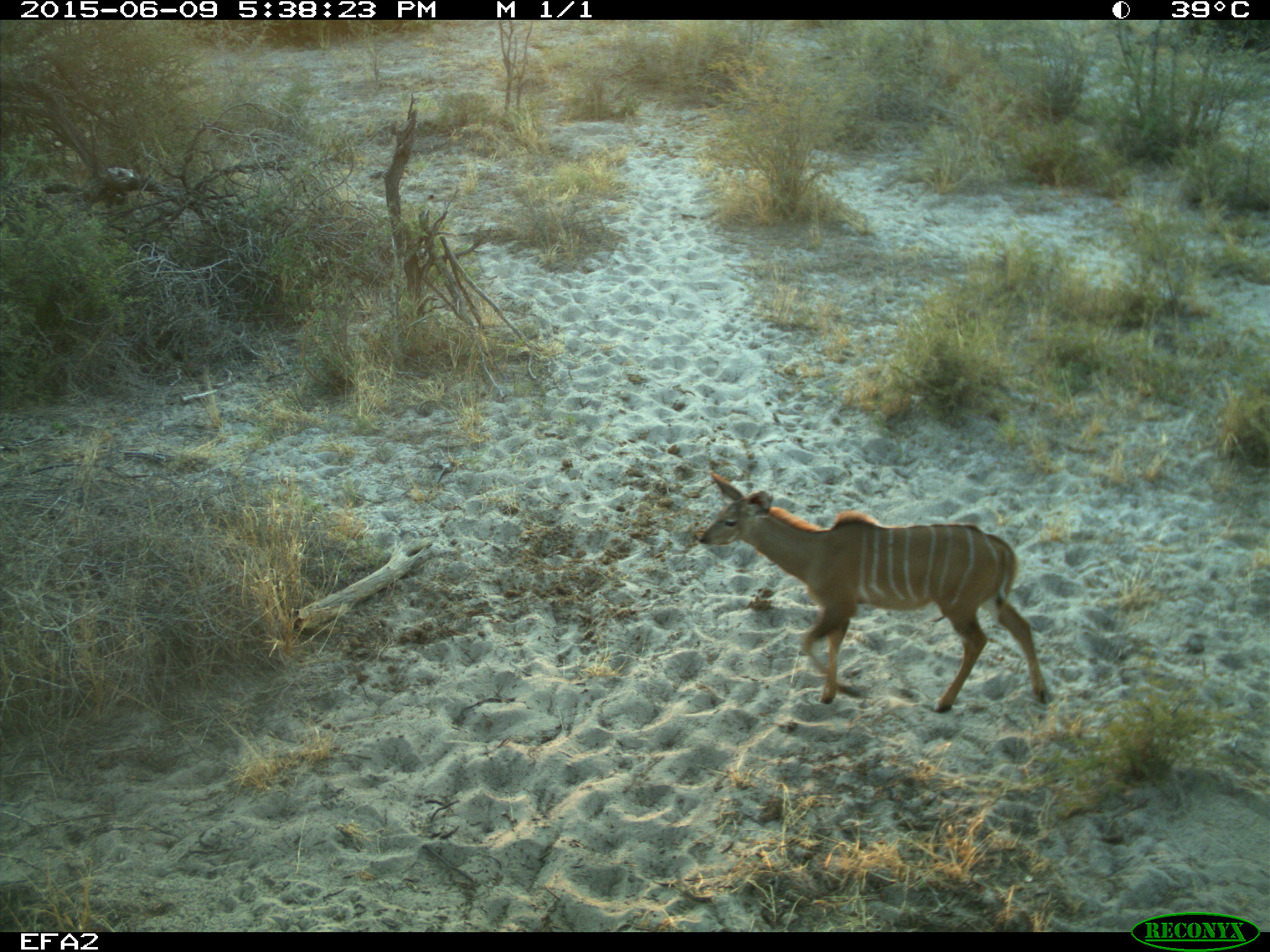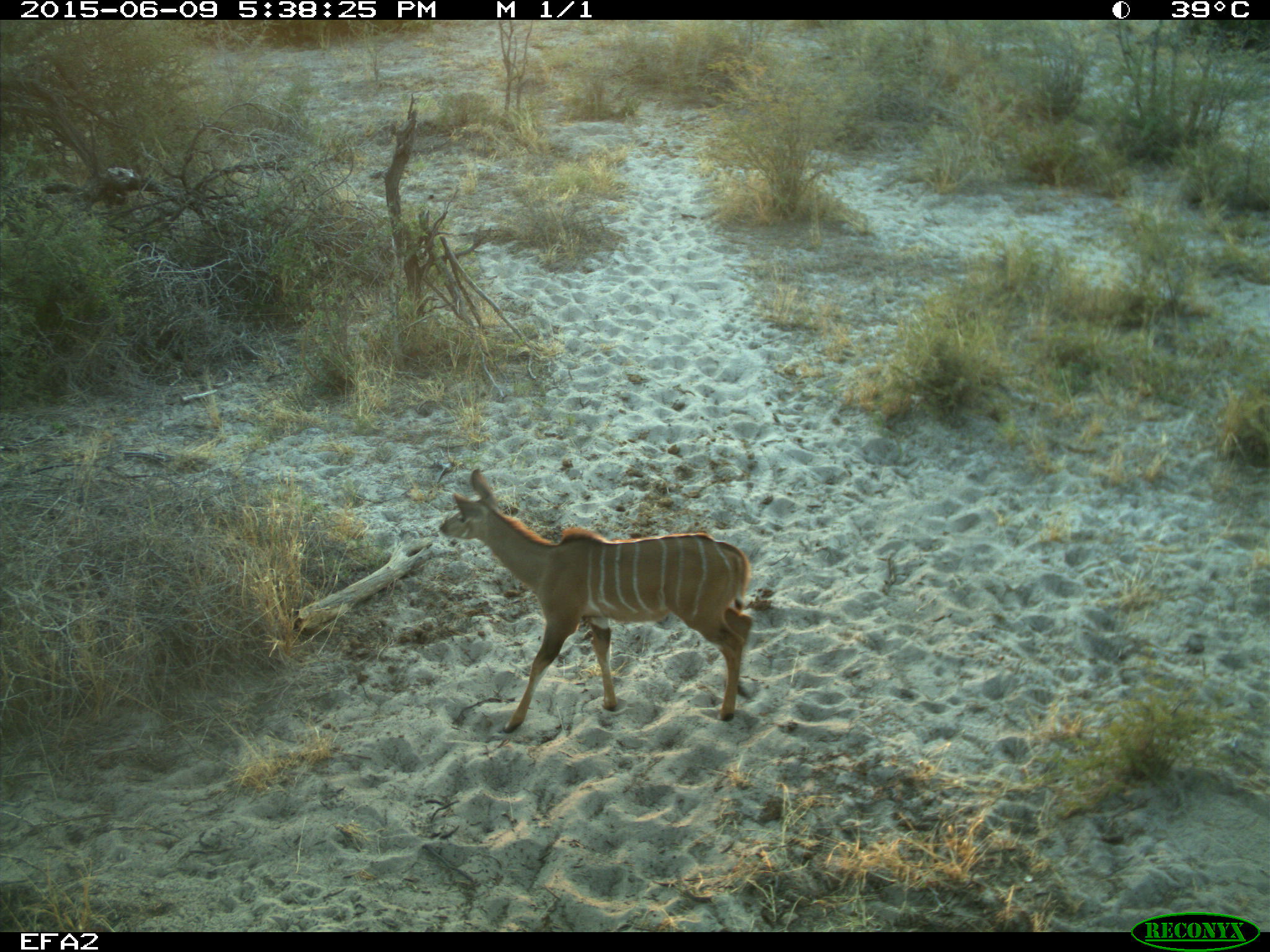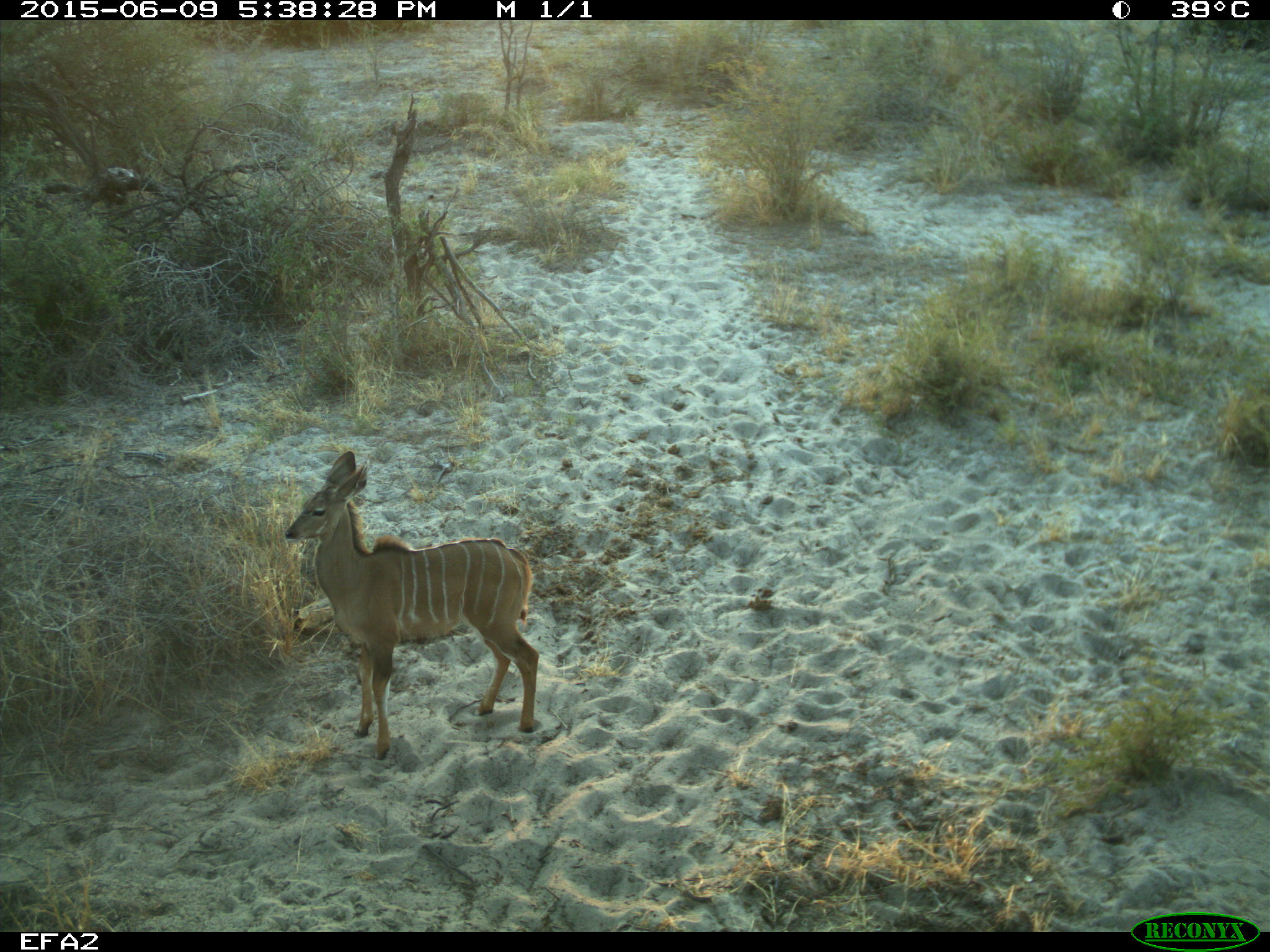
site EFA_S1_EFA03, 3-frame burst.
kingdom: Animalia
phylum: Chordata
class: Mammalia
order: Artiodactyla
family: Bovidae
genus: Tragelaphus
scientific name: Tragelaphus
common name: kudu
Kudu (Tragelaphus), count 1. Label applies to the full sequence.